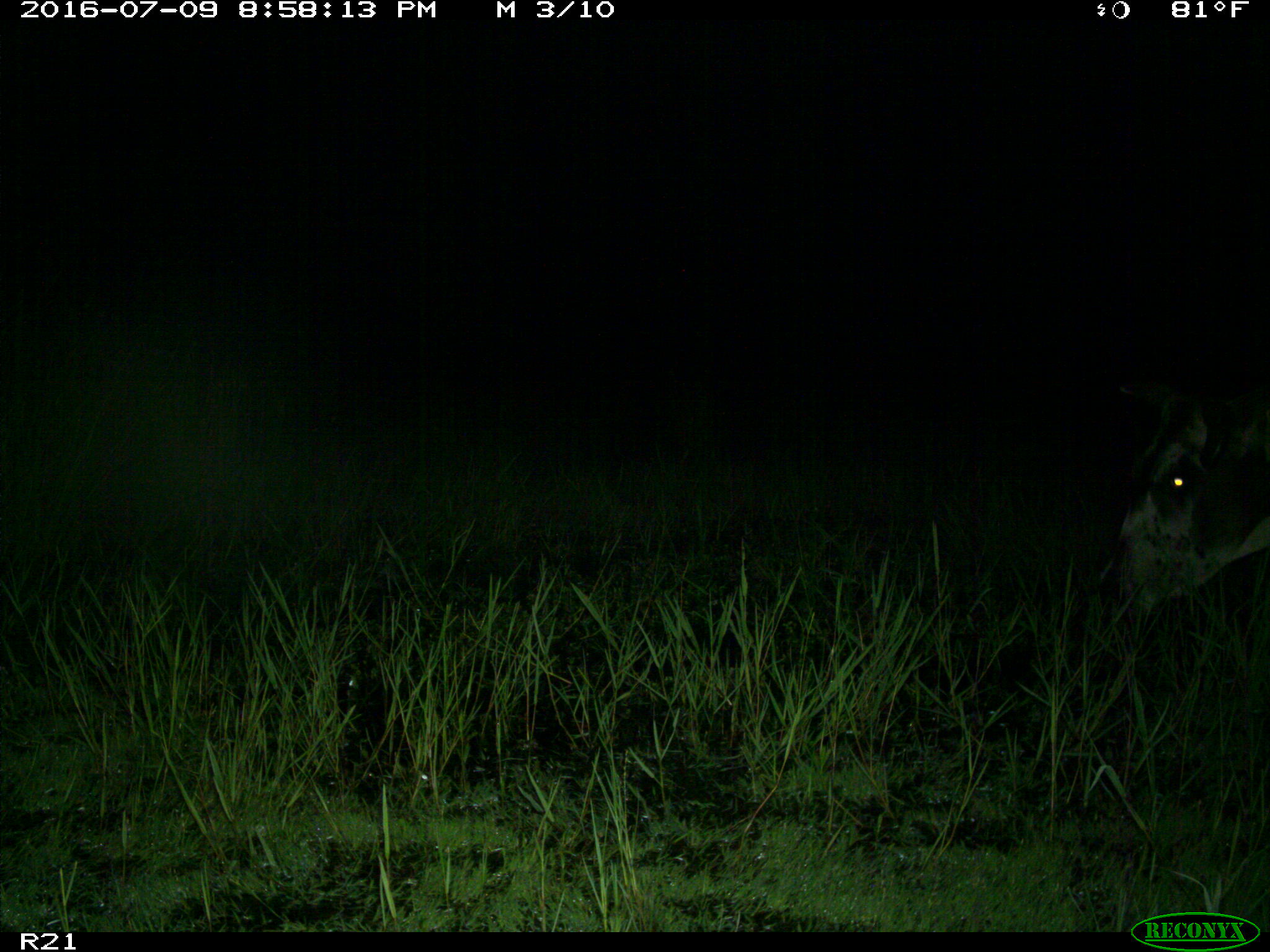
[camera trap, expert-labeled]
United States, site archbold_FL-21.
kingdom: Animalia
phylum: Chordata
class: Mammalia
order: Artiodactyla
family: Bovidae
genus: Bos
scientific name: Bos taurus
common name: domestic cow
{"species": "Bos taurus (domestic cow)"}